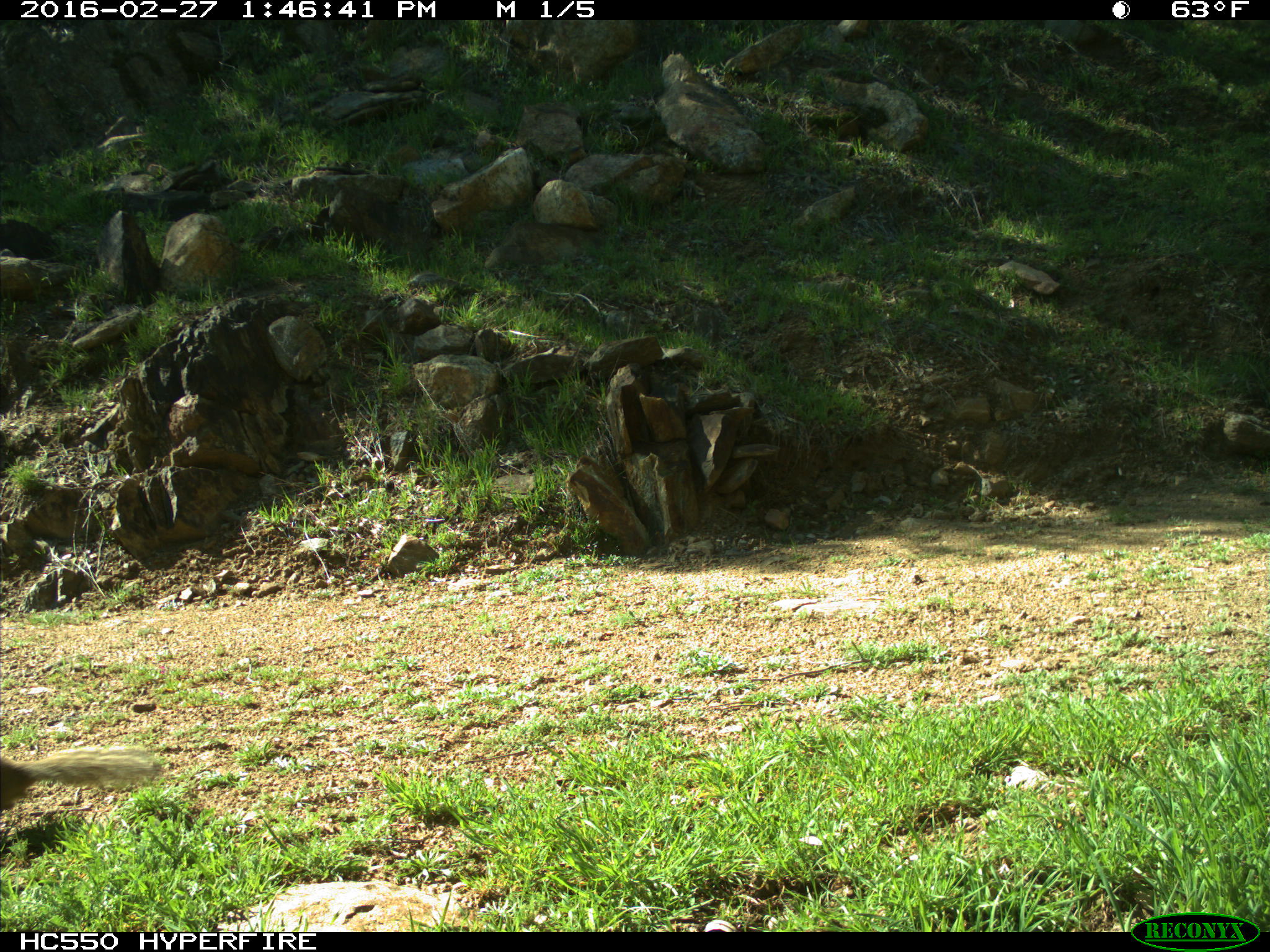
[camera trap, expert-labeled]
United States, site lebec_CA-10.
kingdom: Animalia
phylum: Chordata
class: Mammalia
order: Rodentia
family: Sciuridae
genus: Otospermophilus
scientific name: Otospermophilus beecheyi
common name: california ground squirrel